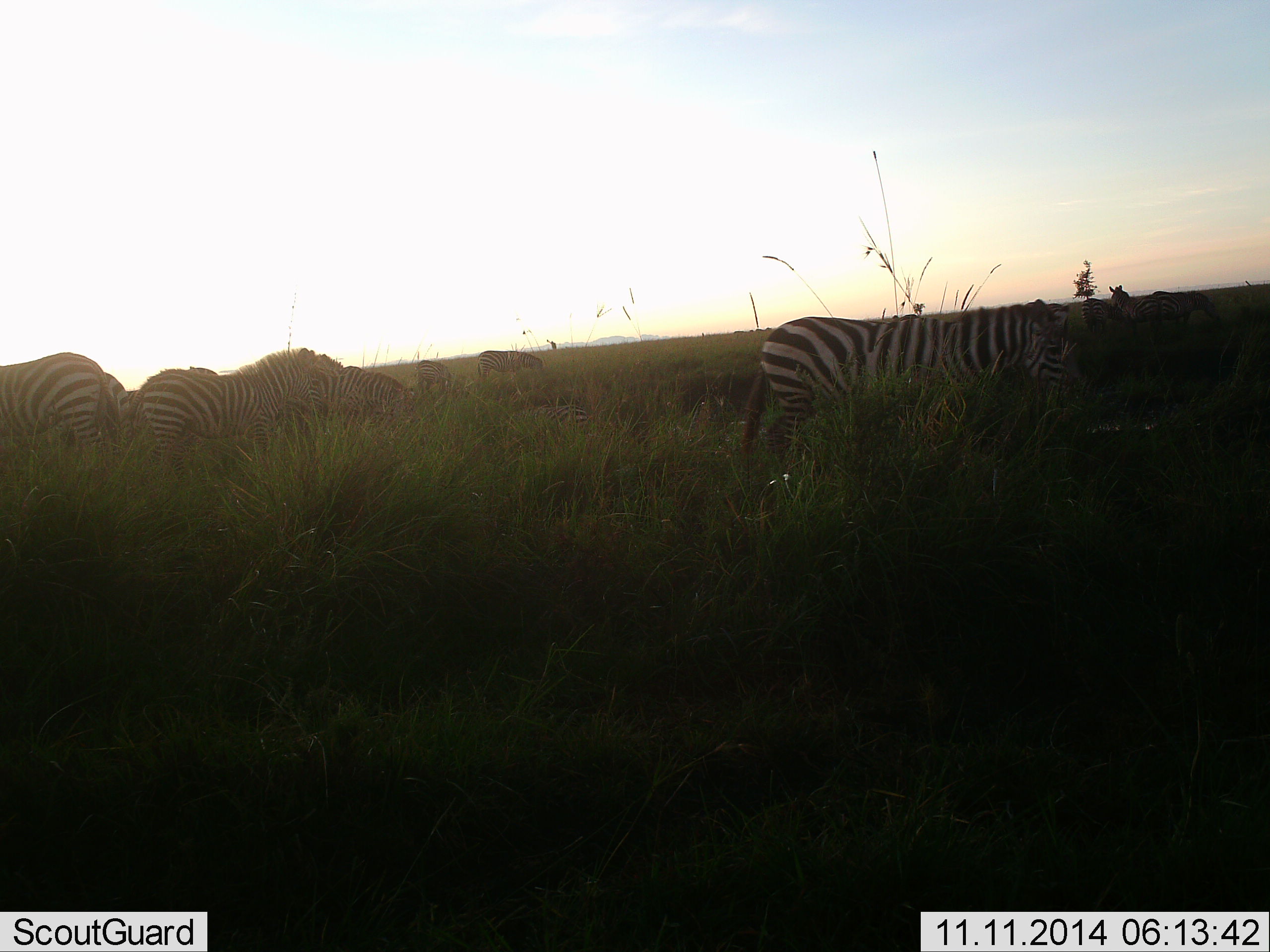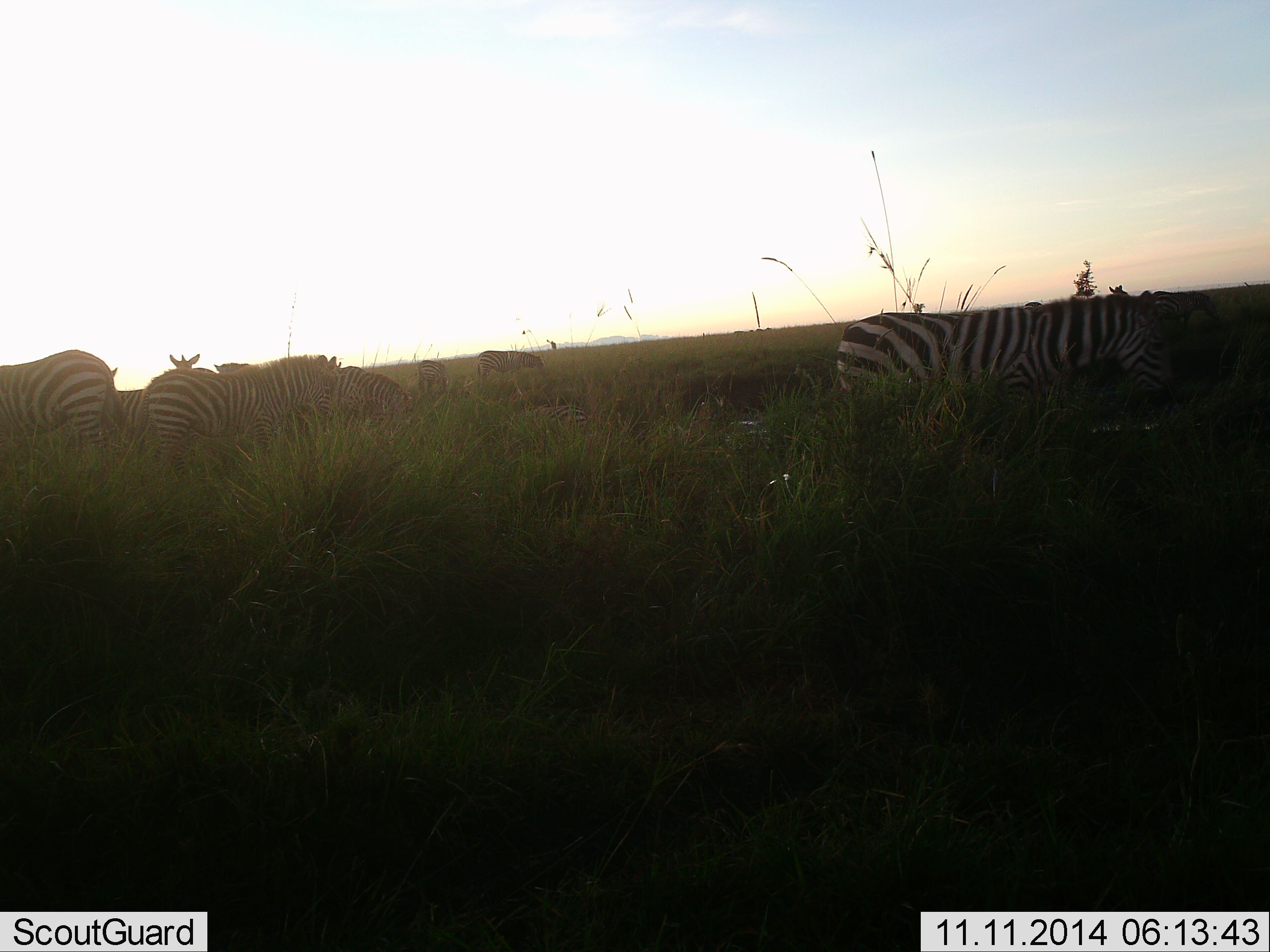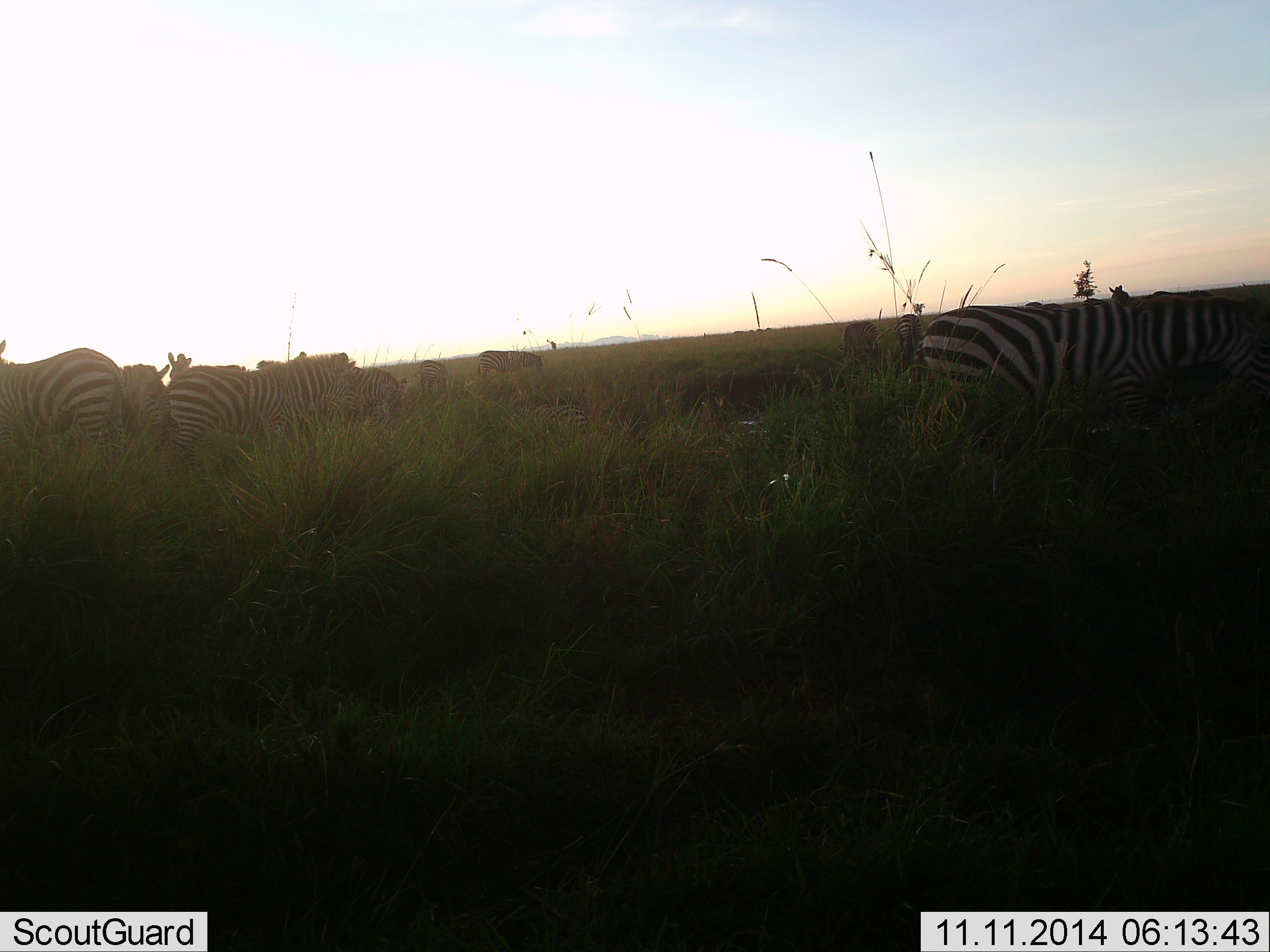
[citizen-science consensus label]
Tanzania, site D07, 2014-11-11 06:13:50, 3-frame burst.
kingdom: Animalia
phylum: Chordata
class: Mammalia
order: Perissodactyla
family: Equidae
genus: Equus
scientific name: Equus quagga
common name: plains zebra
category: zebra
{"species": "zebra (plains zebra) (Equus quagga)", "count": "8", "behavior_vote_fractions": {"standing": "30%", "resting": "10%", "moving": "90%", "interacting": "0%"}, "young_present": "0%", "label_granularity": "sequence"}